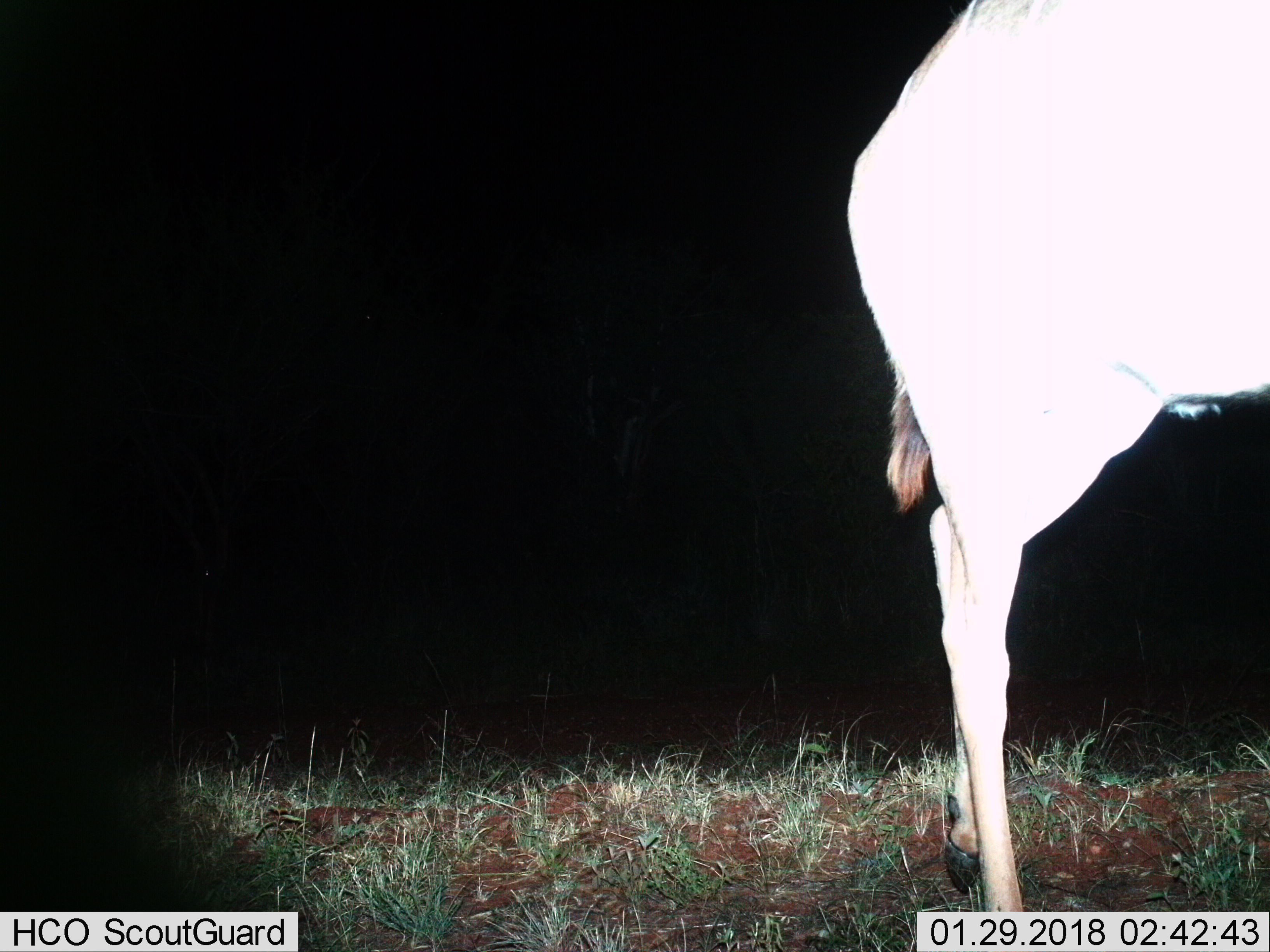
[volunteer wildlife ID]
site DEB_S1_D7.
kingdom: Animalia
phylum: Chordata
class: Mammalia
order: Artiodactyla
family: Bovidae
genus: Tragelaphus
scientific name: Tragelaphus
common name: kudu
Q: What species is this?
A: Kudu (Tragelaphus).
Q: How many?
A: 1.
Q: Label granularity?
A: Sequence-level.